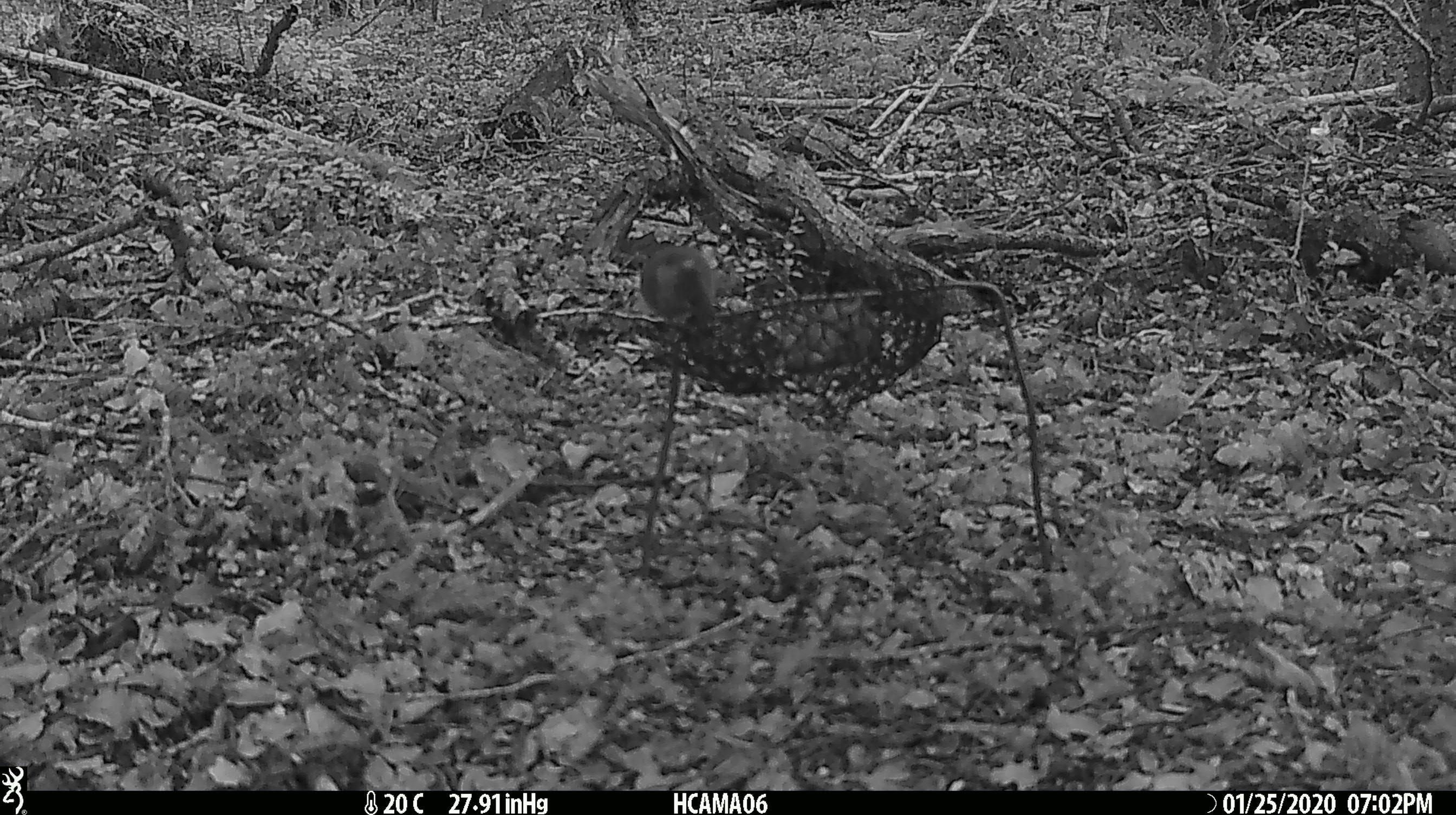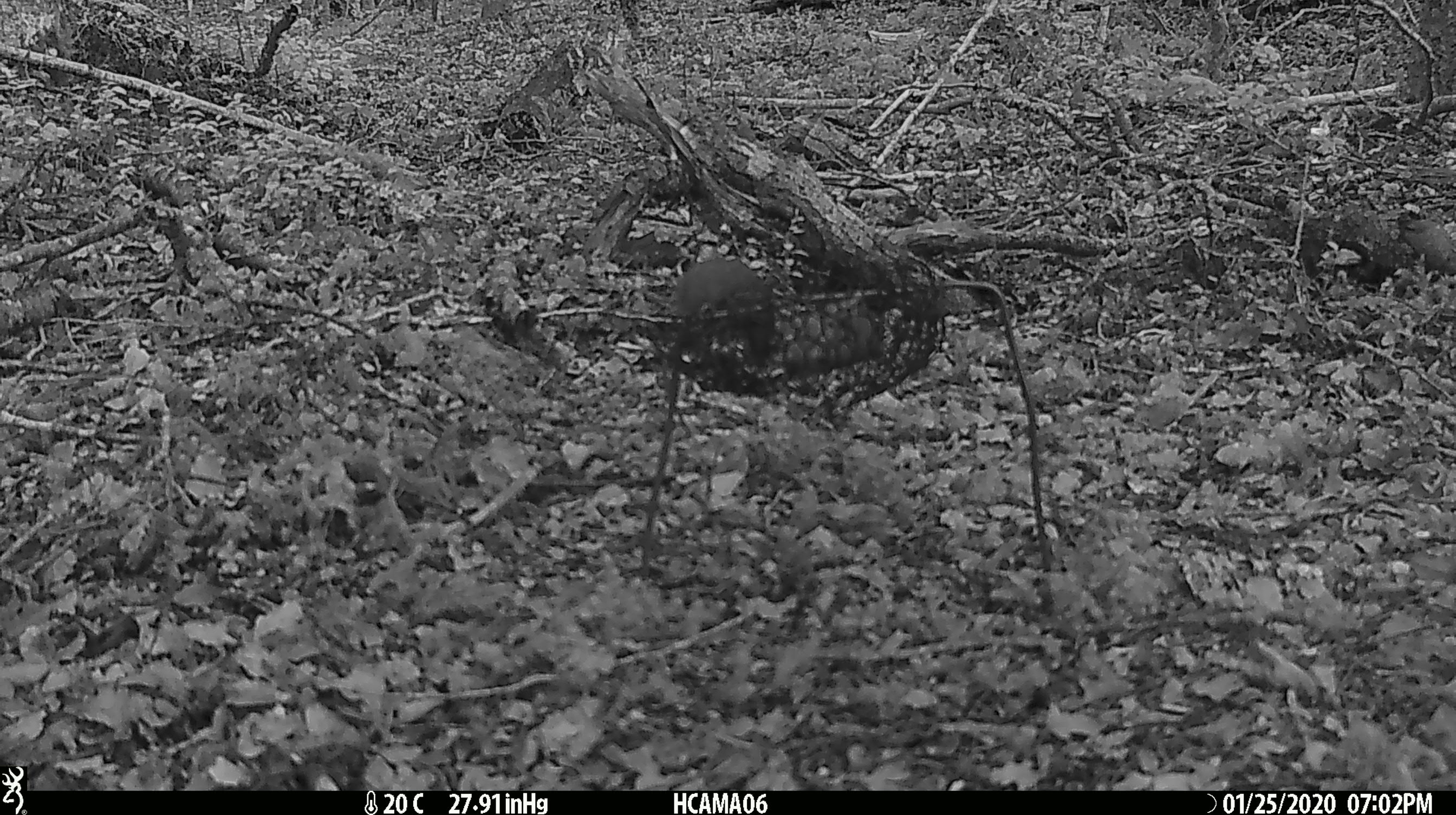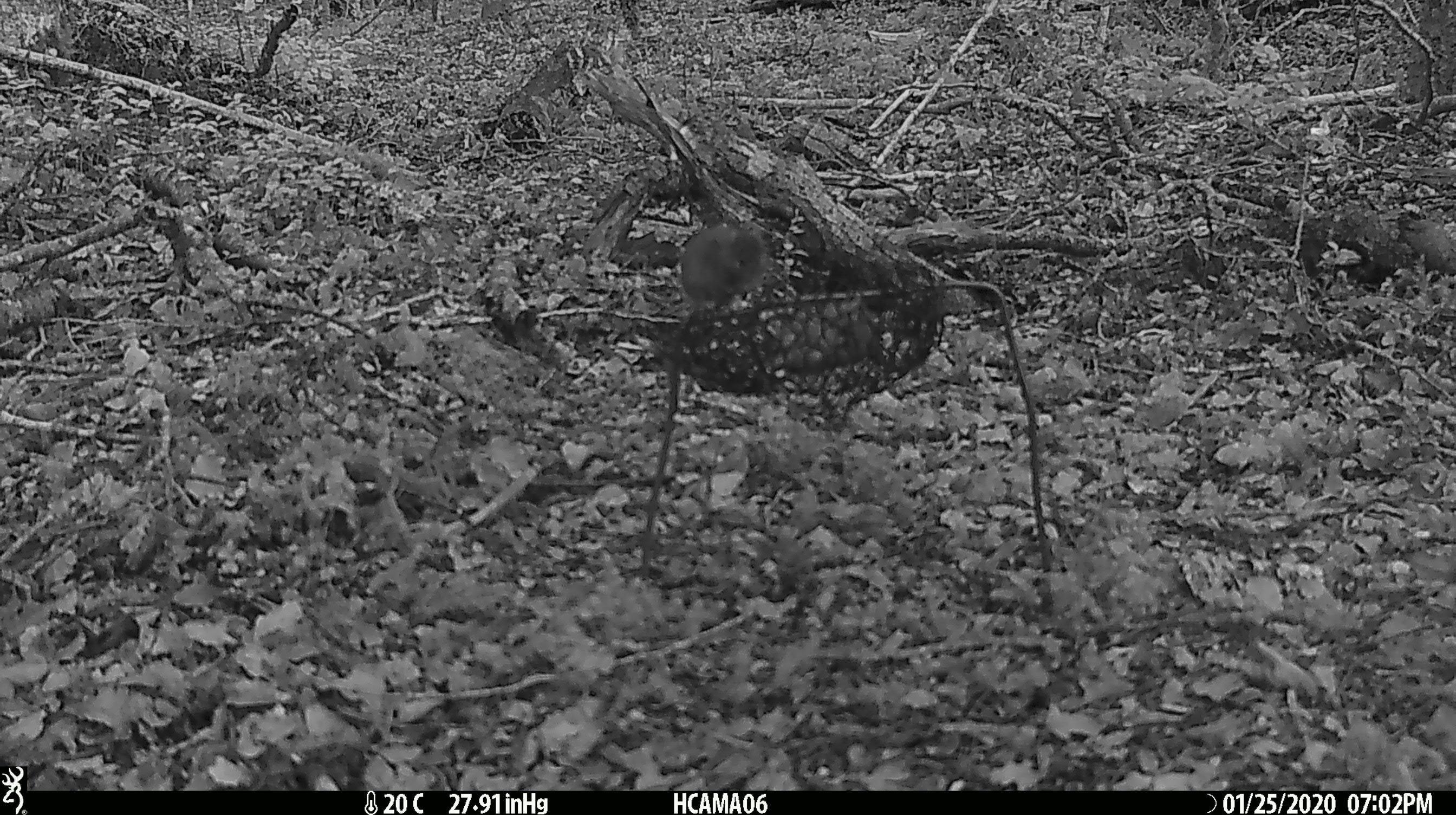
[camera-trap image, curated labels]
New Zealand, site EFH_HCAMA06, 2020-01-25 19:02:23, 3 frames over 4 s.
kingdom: Animalia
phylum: Chordata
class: Mammalia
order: Rodentia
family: Muridae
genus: Mus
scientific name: Mus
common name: mouse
Mouse (Mus).